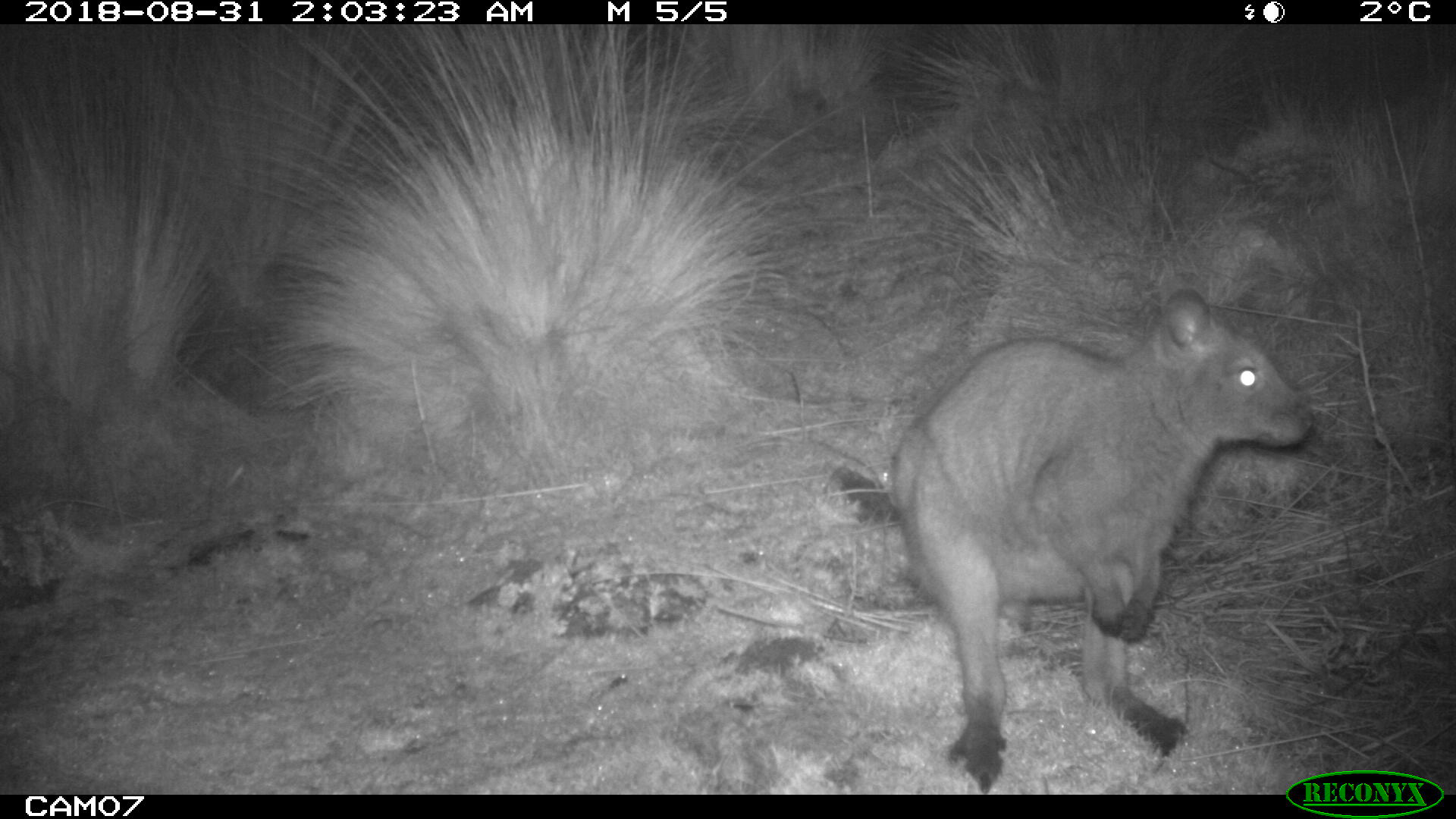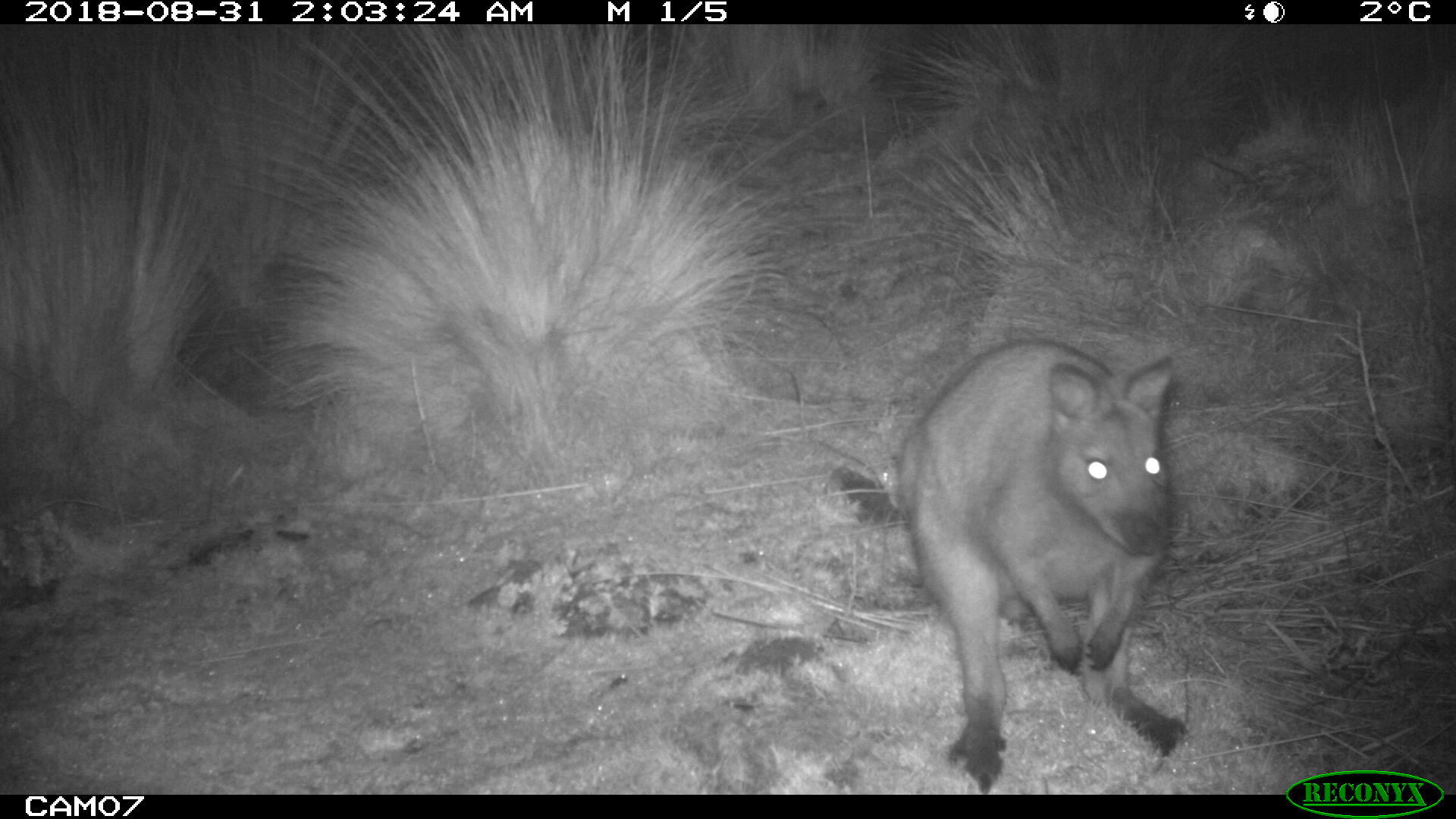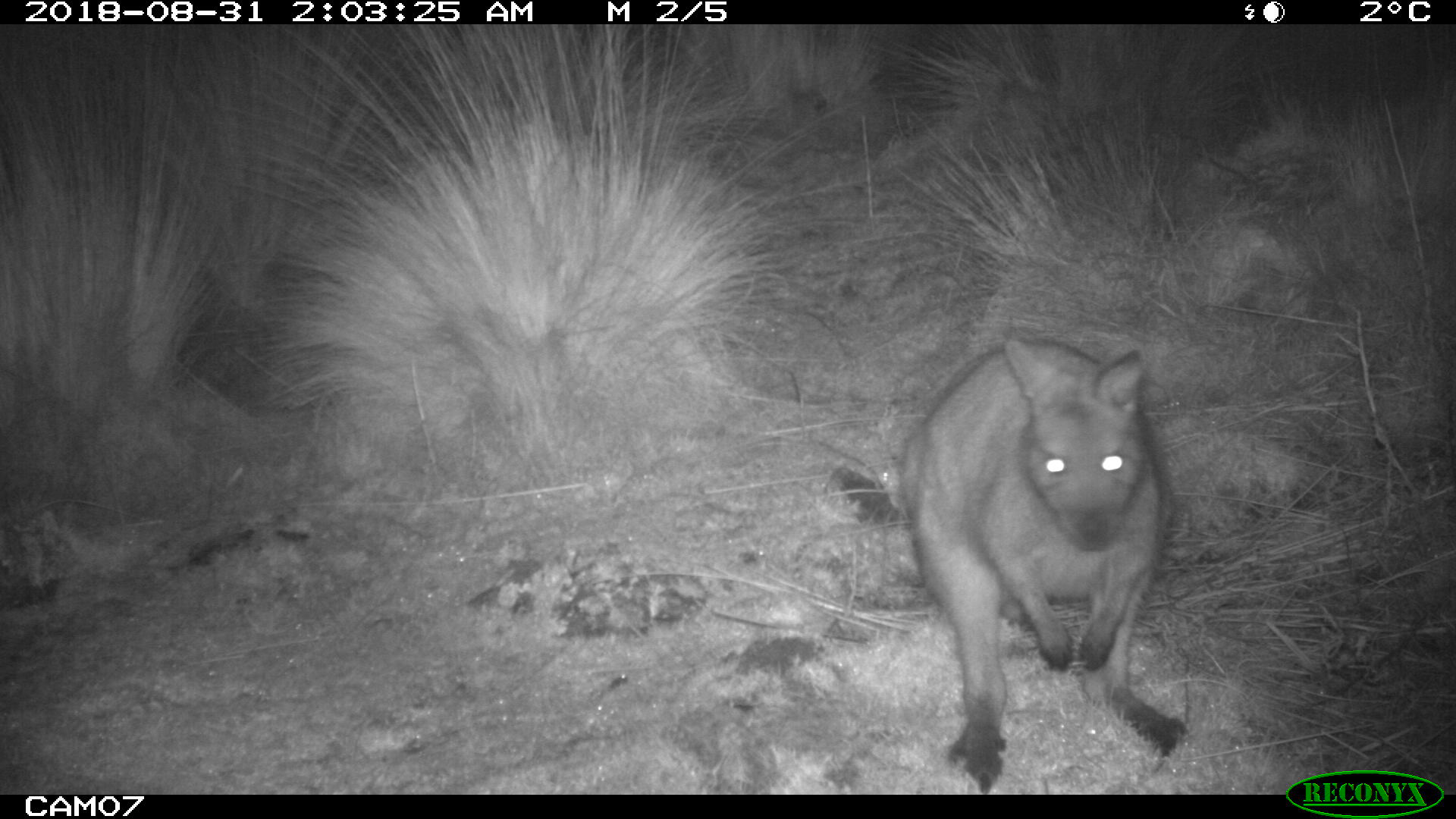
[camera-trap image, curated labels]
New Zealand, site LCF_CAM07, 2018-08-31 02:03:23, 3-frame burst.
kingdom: Animalia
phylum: Chordata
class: Mammalia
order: Diprotodontia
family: Macropodidae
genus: Notamacropus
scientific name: Notamacropus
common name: wallaby